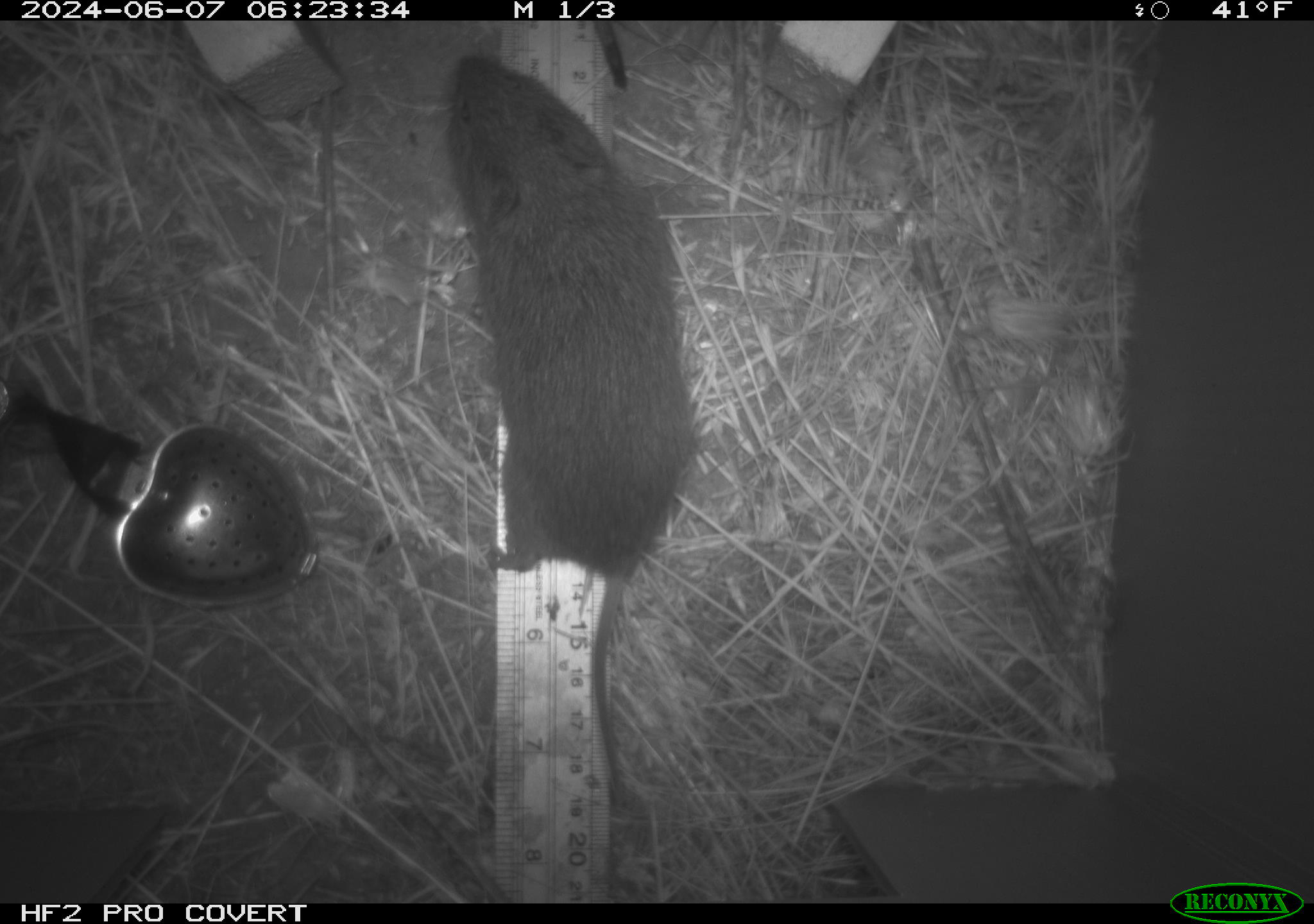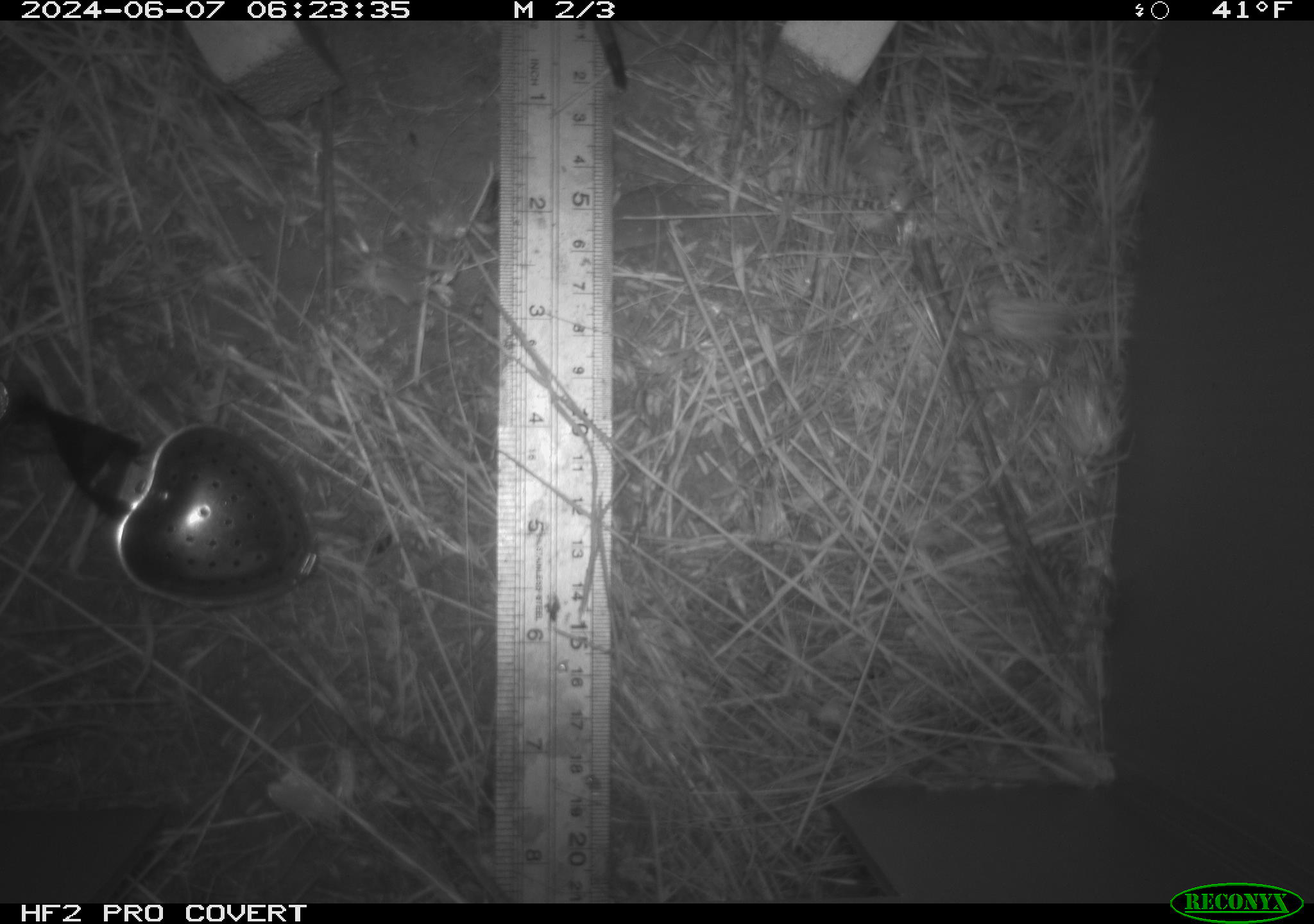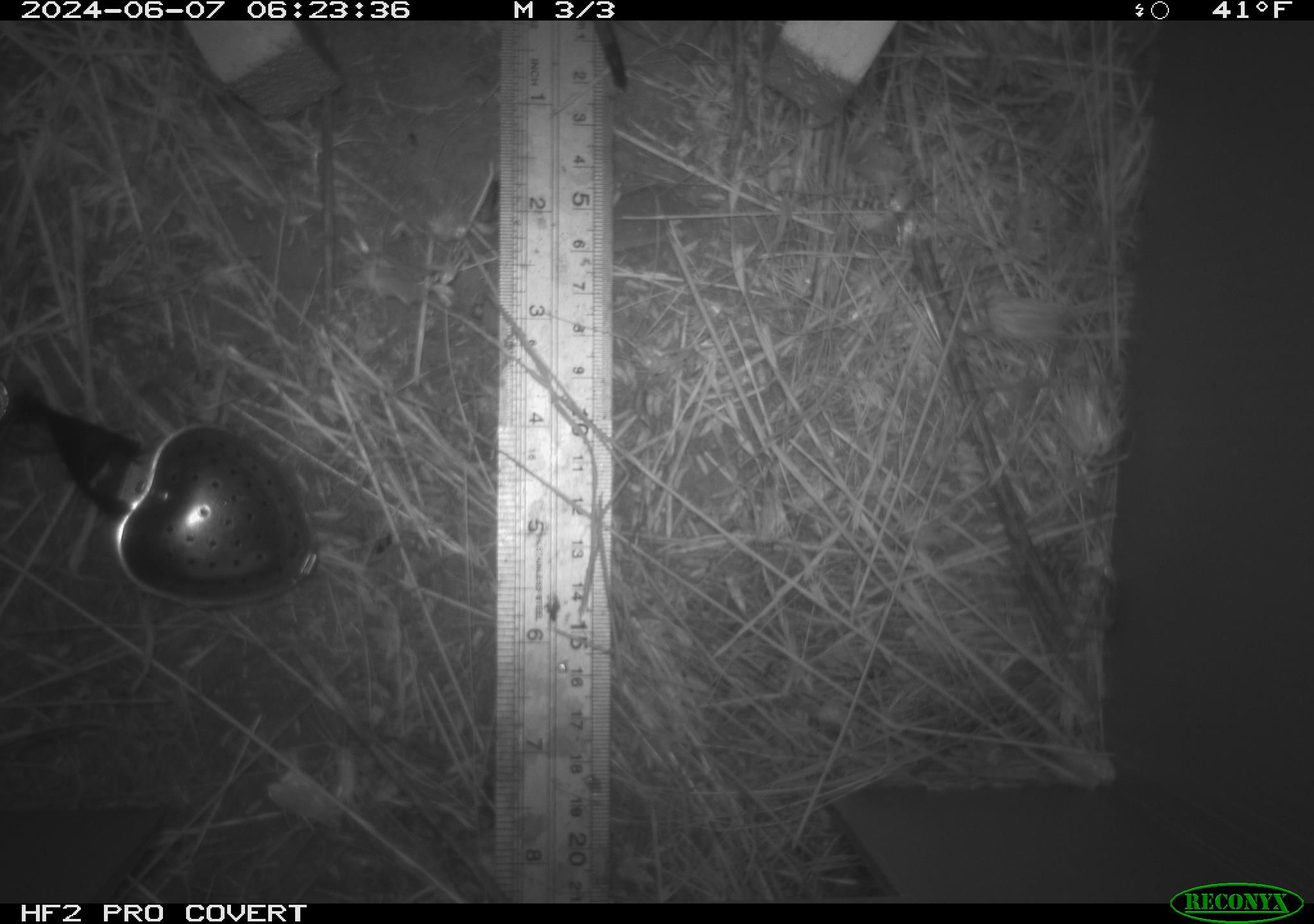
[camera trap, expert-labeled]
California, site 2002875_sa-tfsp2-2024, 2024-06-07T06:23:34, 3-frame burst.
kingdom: Animalia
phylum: Chordata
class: Mammalia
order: Rodentia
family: Cricetidae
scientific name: Arvicolinae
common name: voles, lemmings, and muskrats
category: arvicolinae subfamily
Arvicolinae subfamily (voles, lemmings, and muskrats) (Arvicolinae).